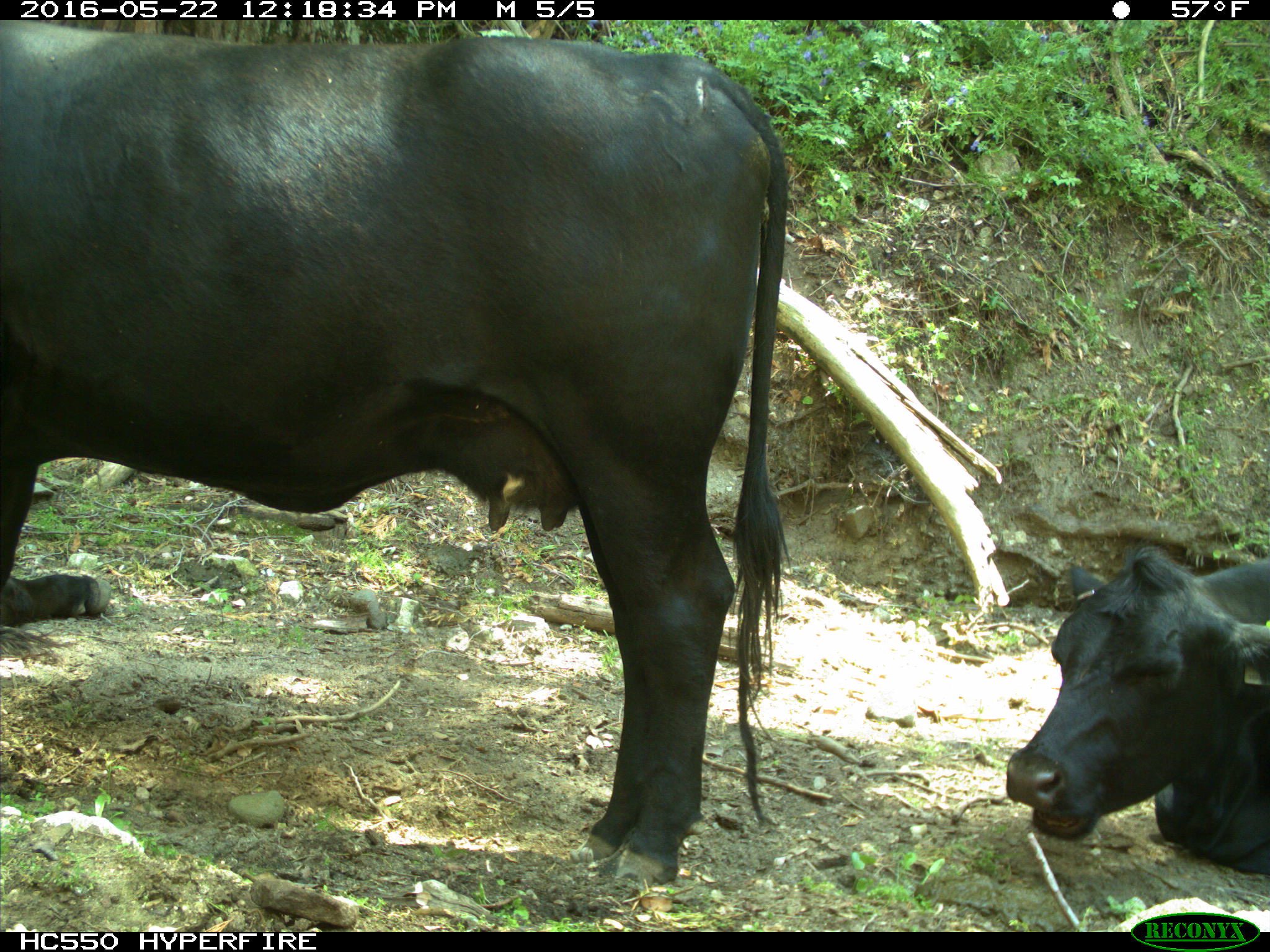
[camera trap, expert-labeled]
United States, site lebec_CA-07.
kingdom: Animalia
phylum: Chordata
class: Mammalia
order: Artiodactyla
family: Bovidae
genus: Bos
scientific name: Bos taurus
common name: domestic cow